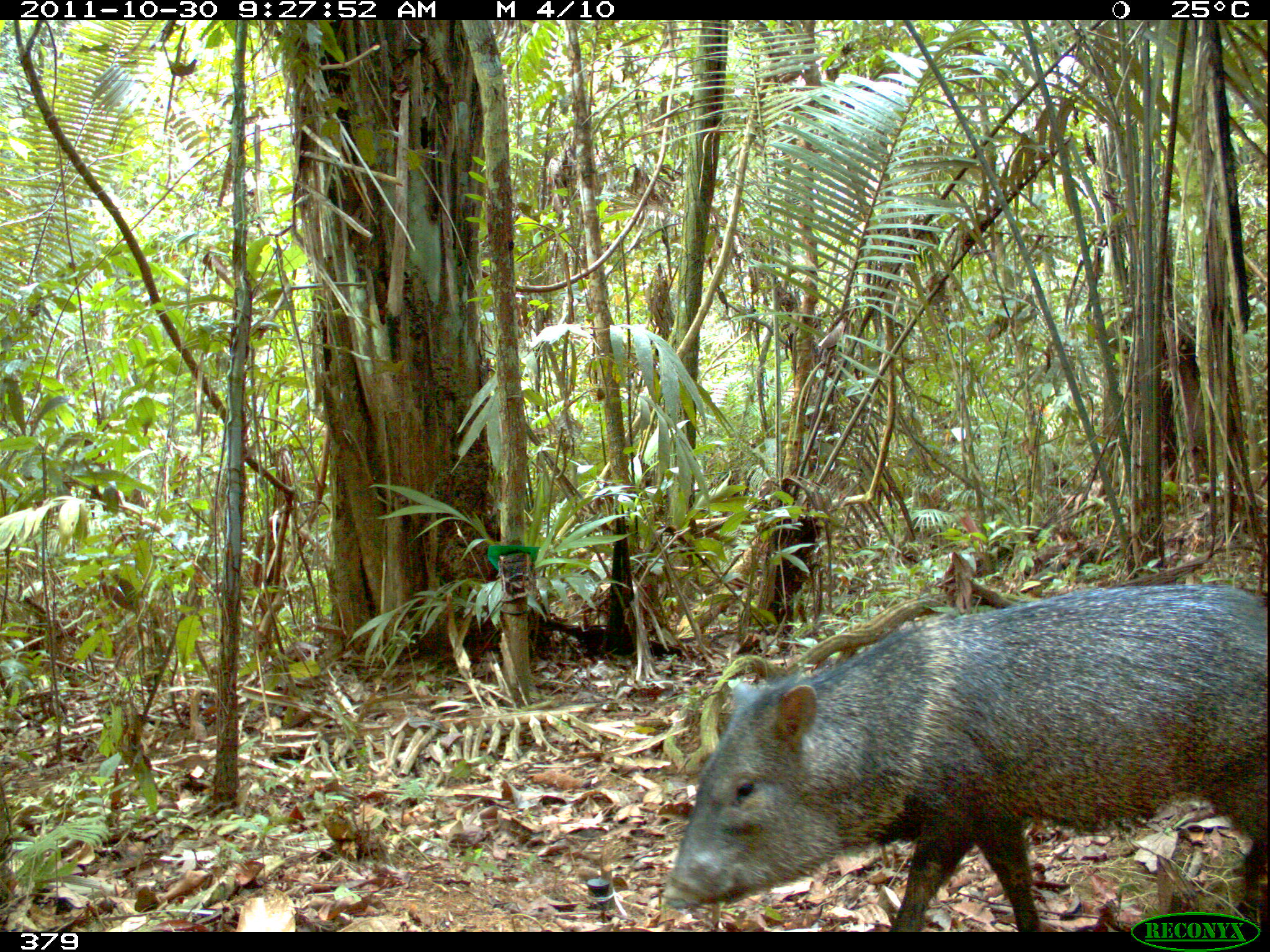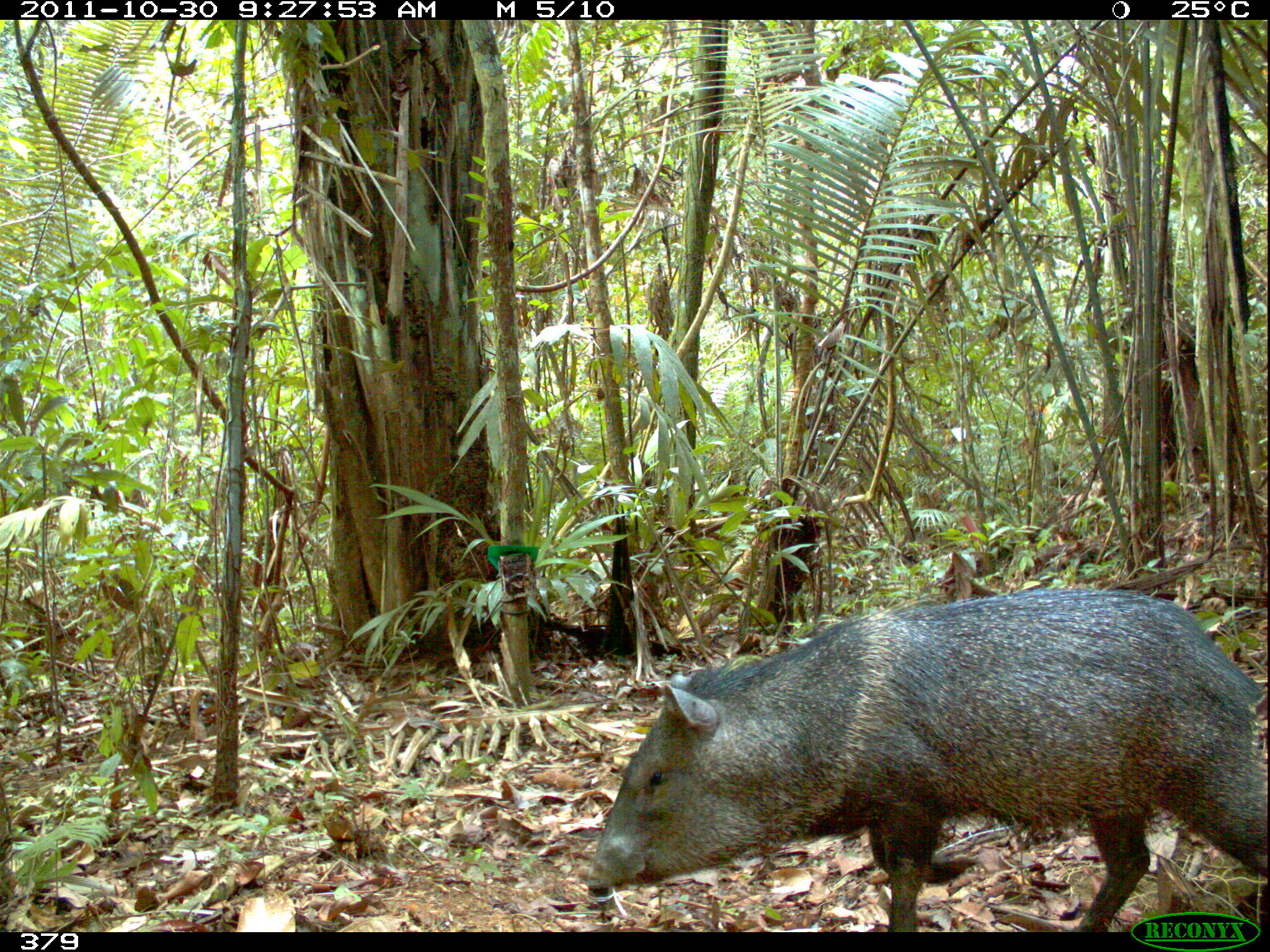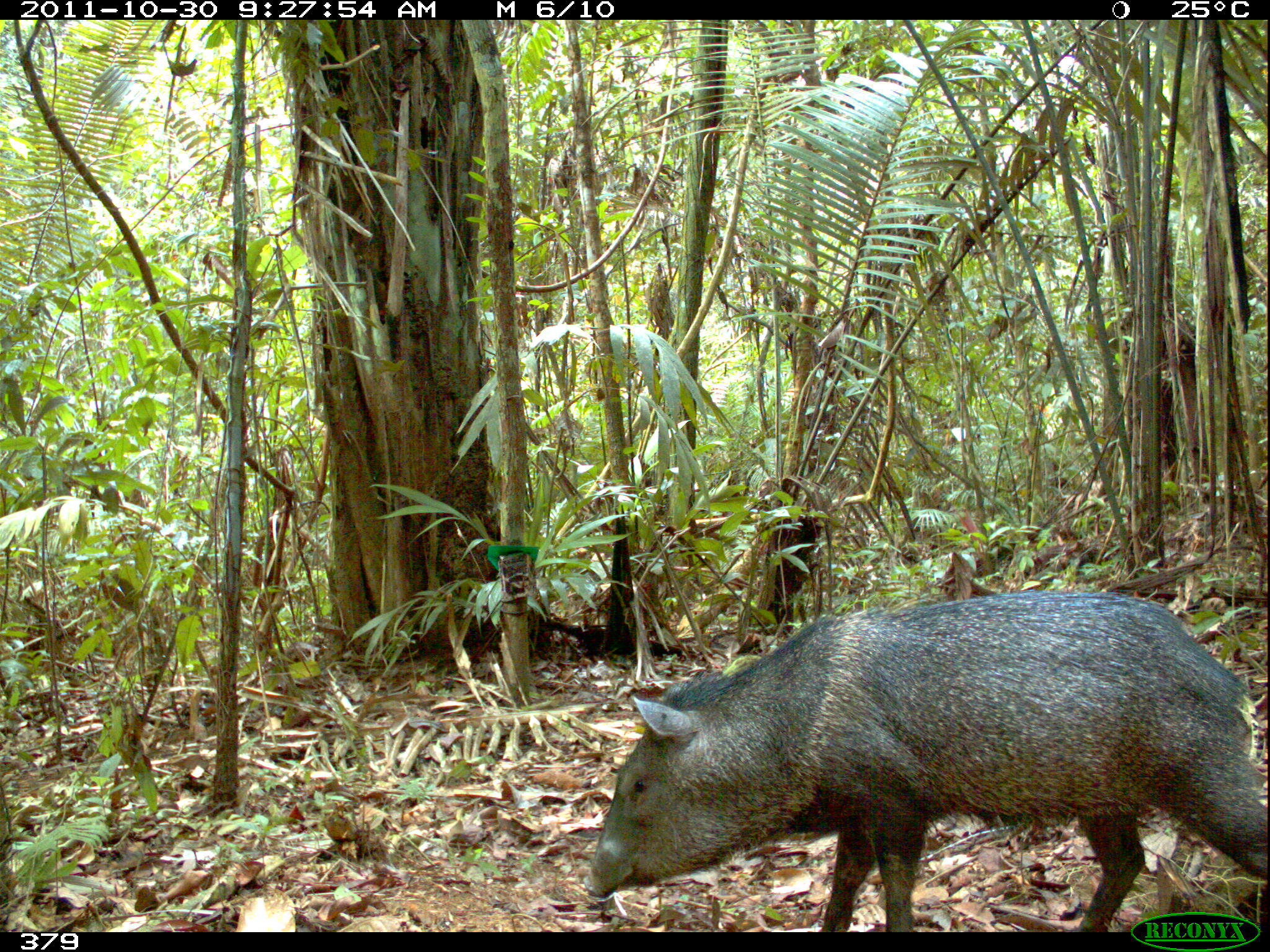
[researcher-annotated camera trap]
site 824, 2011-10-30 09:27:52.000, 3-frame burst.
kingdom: Animalia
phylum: Chordata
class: Mammalia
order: Artiodactyla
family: Tayassuidae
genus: Pecari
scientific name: Pecari tajacu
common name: collared peccary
Pecari tajacu (collared peccary).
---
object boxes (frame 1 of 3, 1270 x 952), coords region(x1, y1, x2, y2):
pecari tajacu: region(659, 585, 1270, 931)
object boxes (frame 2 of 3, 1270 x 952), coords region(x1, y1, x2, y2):
pecari tajacu: region(585, 585, 1265, 931)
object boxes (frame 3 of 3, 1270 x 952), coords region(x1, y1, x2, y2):
pecari tajacu: region(580, 588, 1265, 931)